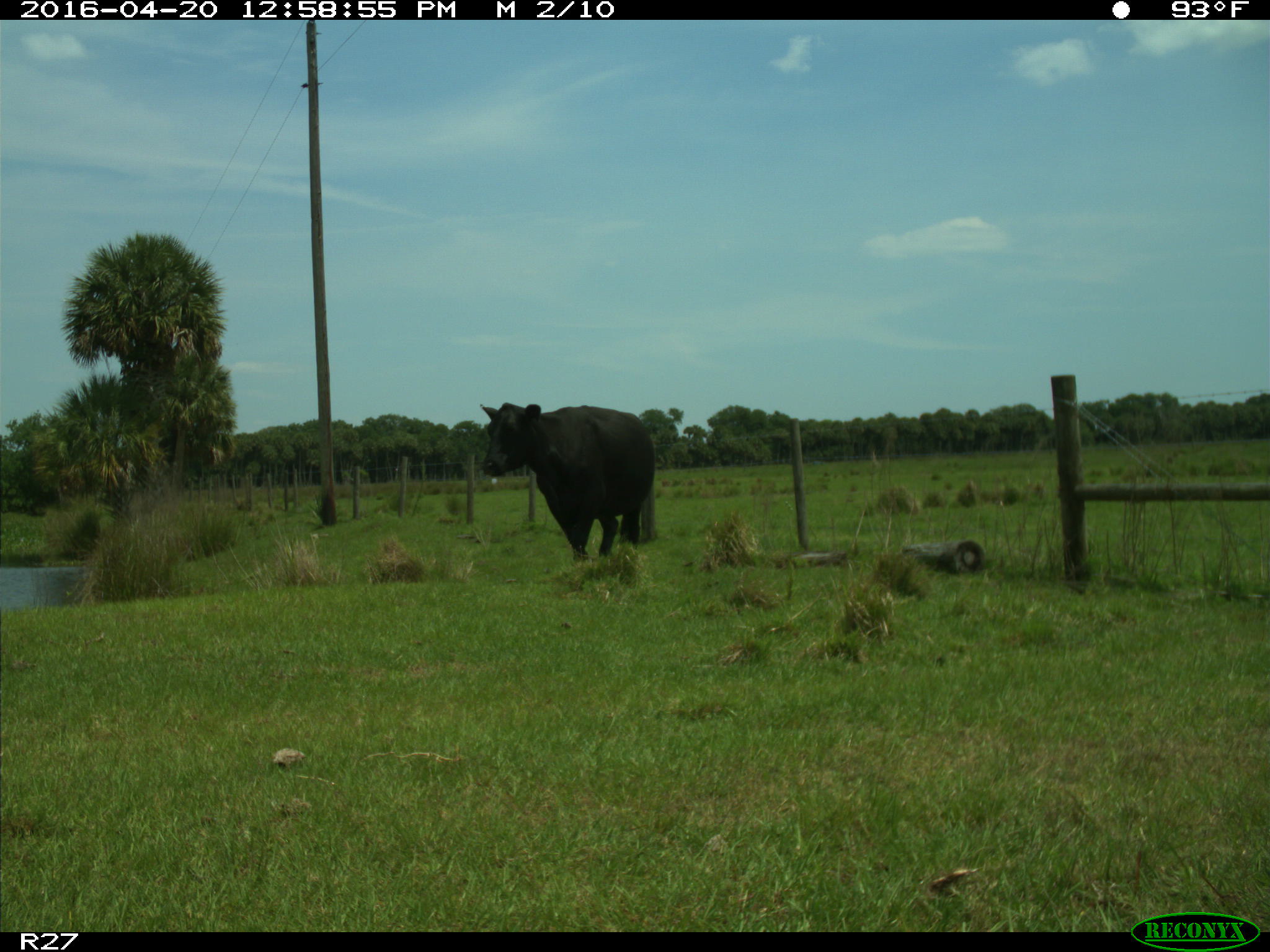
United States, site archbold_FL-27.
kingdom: Animalia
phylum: Chordata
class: Mammalia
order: Artiodactyla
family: Bovidae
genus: Bos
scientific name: Bos taurus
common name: domestic cow